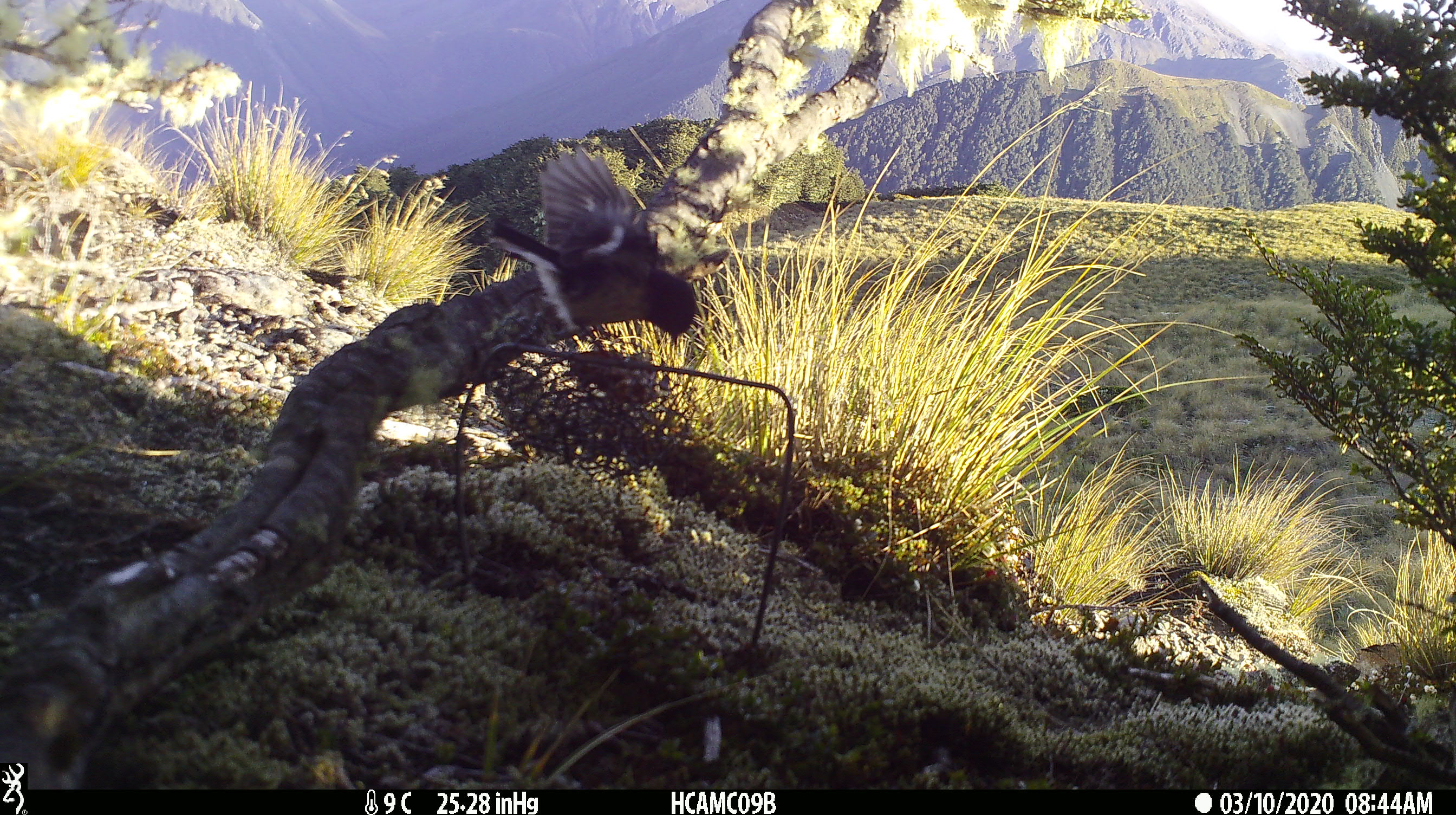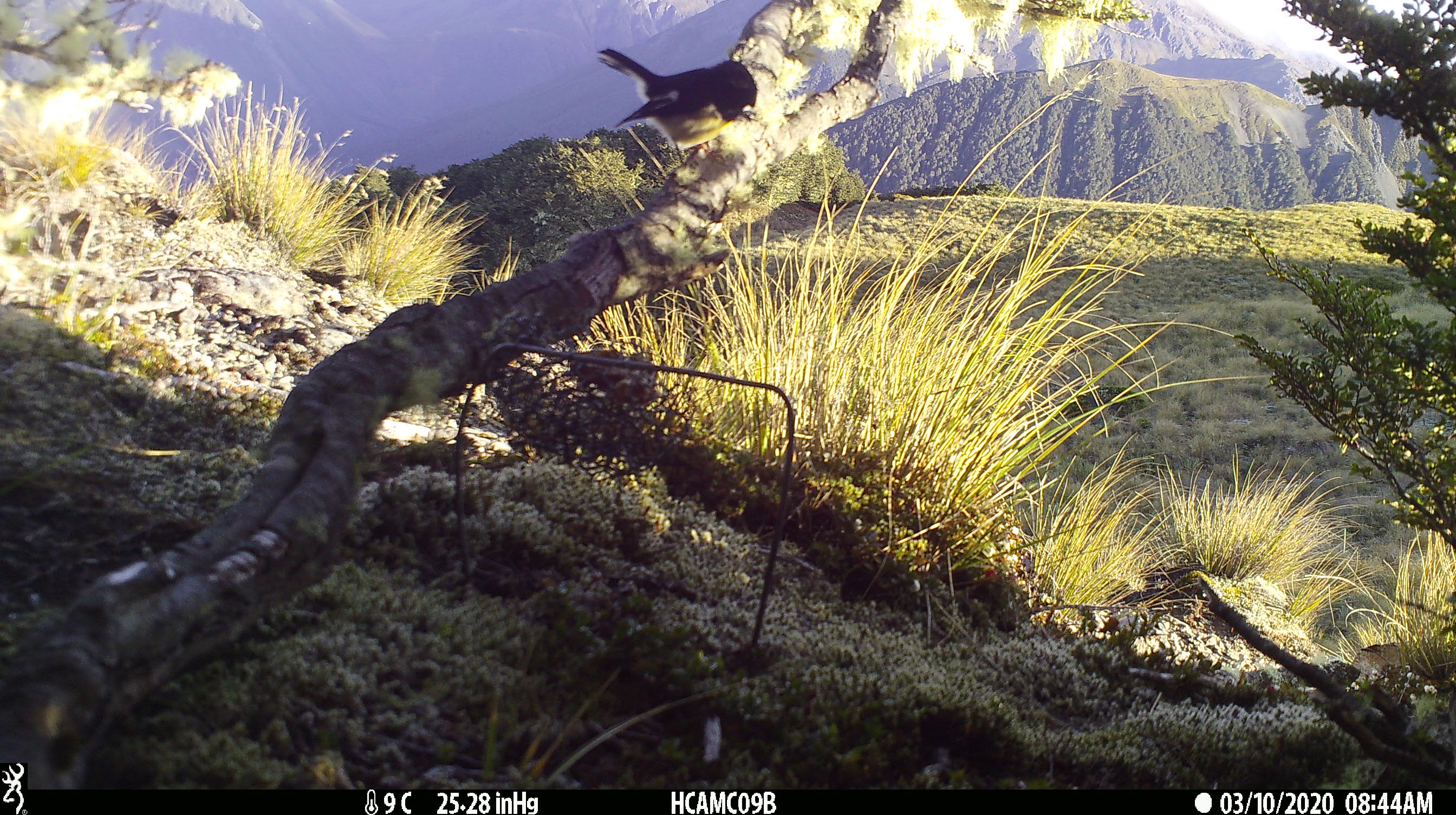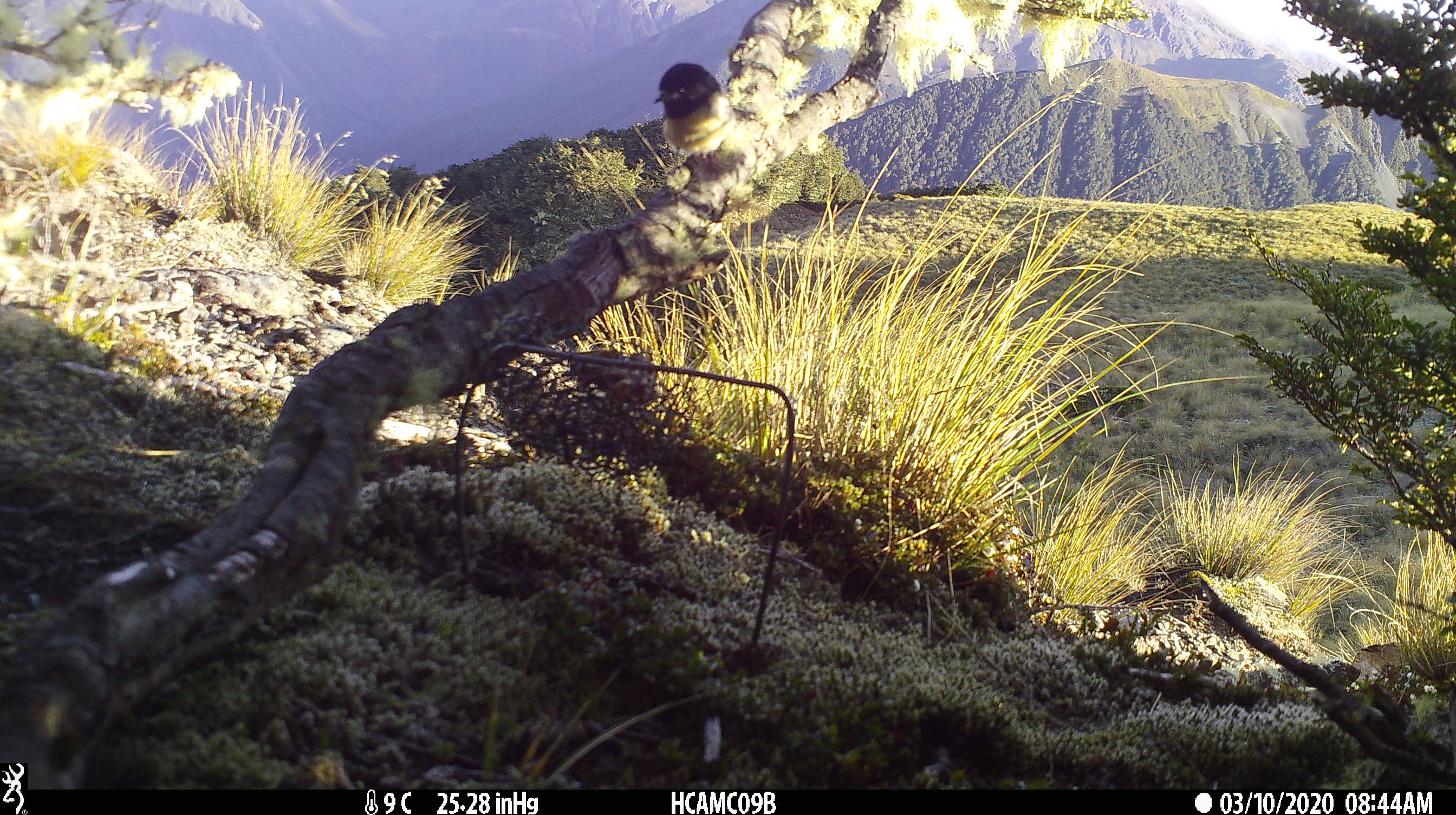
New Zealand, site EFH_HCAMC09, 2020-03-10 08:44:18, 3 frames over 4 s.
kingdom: Animalia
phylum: Chordata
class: Aves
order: Passeriformes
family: Petroicidae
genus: Petroica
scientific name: Petroica macrocephala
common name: tomtit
Tomtit (Petroica macrocephala).